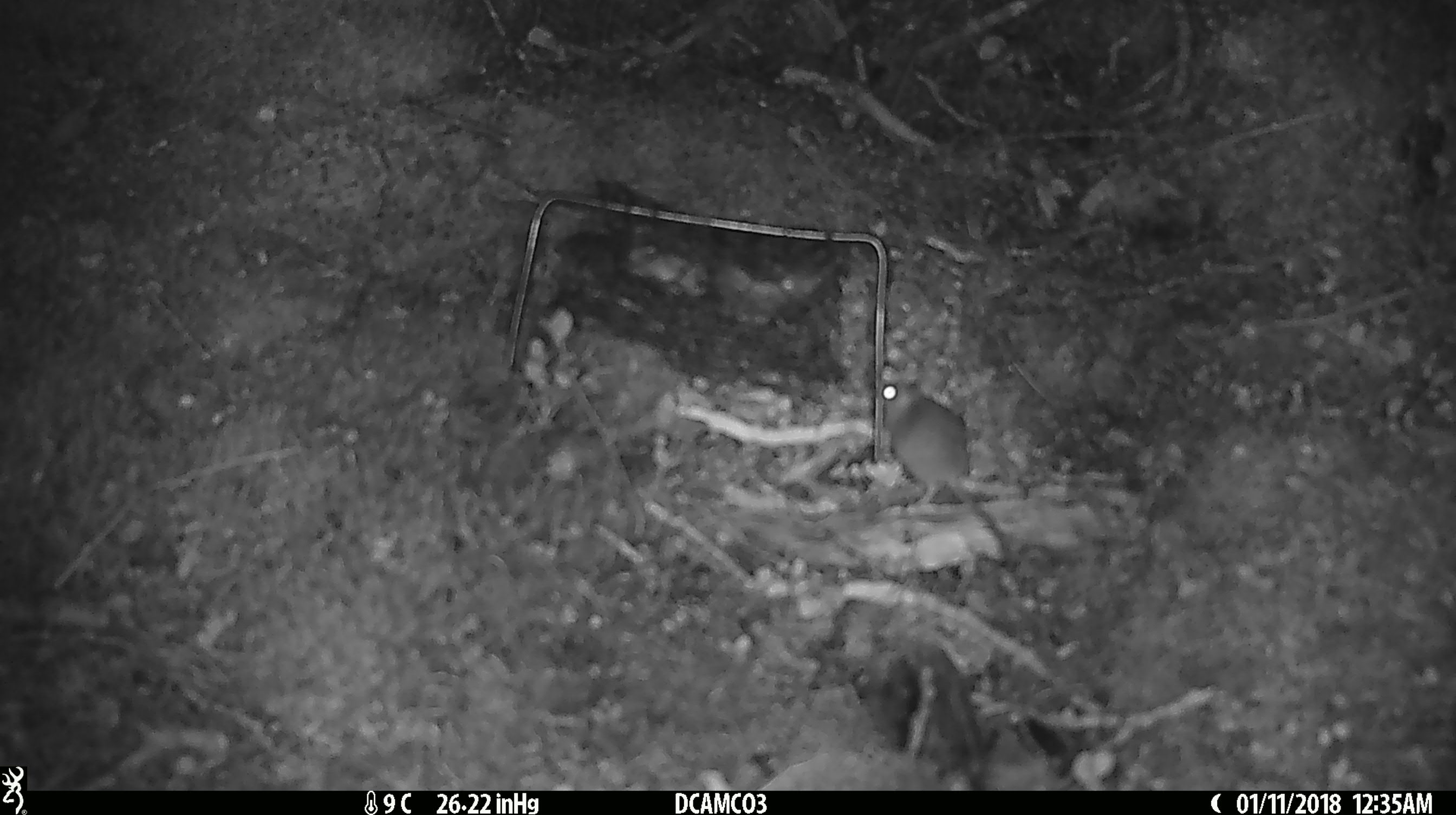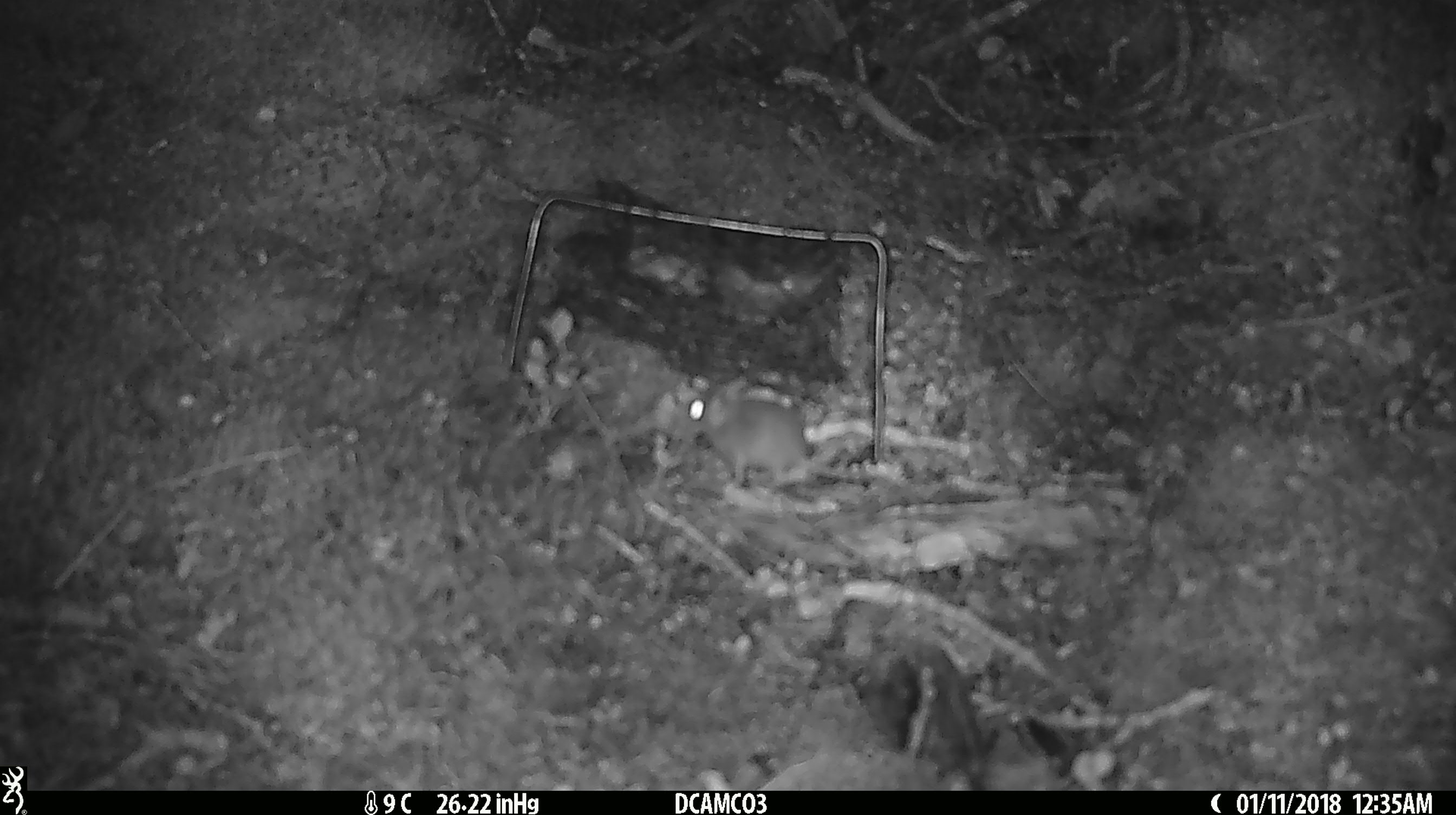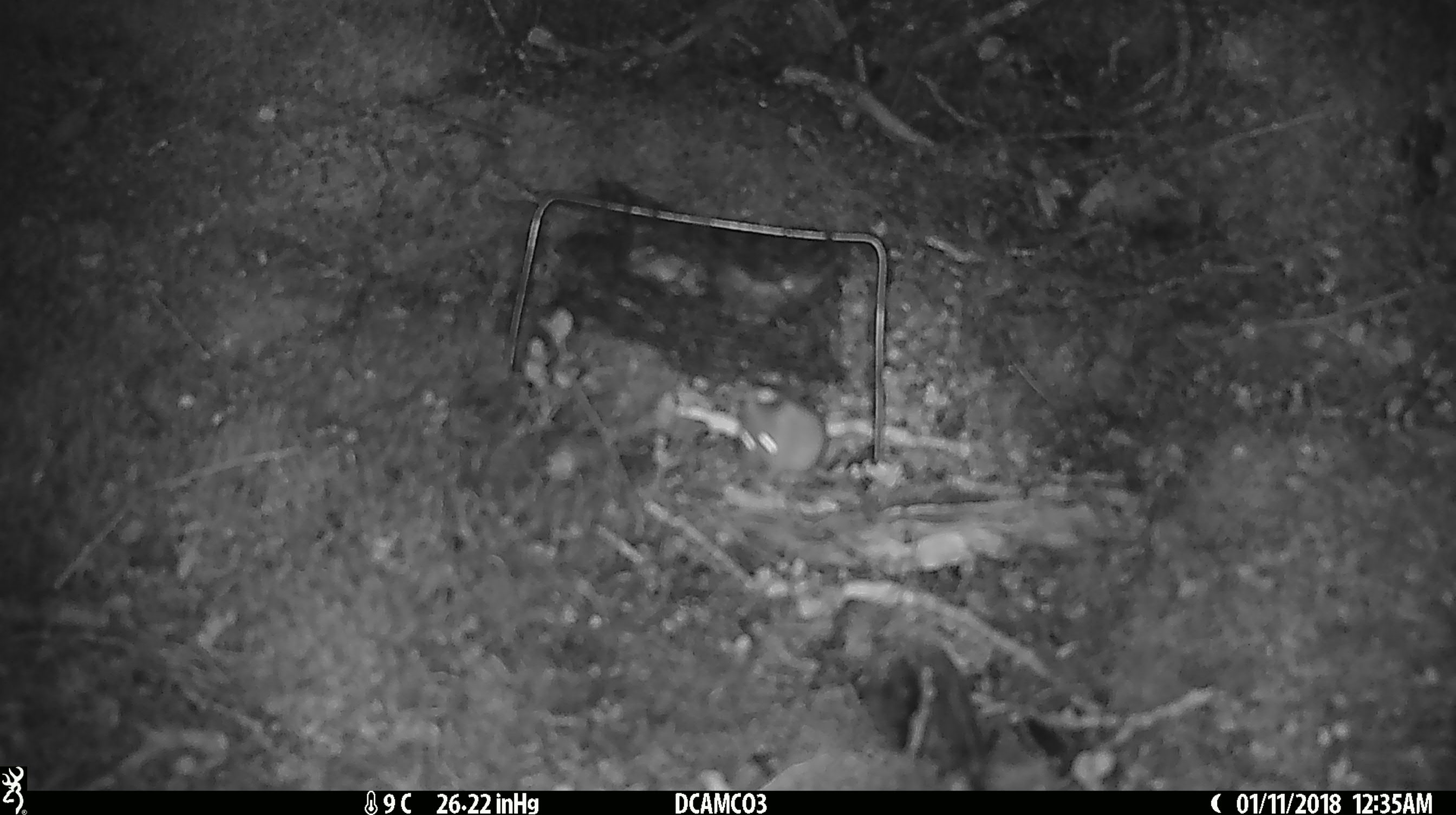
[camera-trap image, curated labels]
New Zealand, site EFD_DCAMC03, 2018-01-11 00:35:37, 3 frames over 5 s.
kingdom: Animalia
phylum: Chordata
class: Mammalia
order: Rodentia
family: Muridae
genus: Mus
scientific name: Mus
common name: mouse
Mouse (Mus).